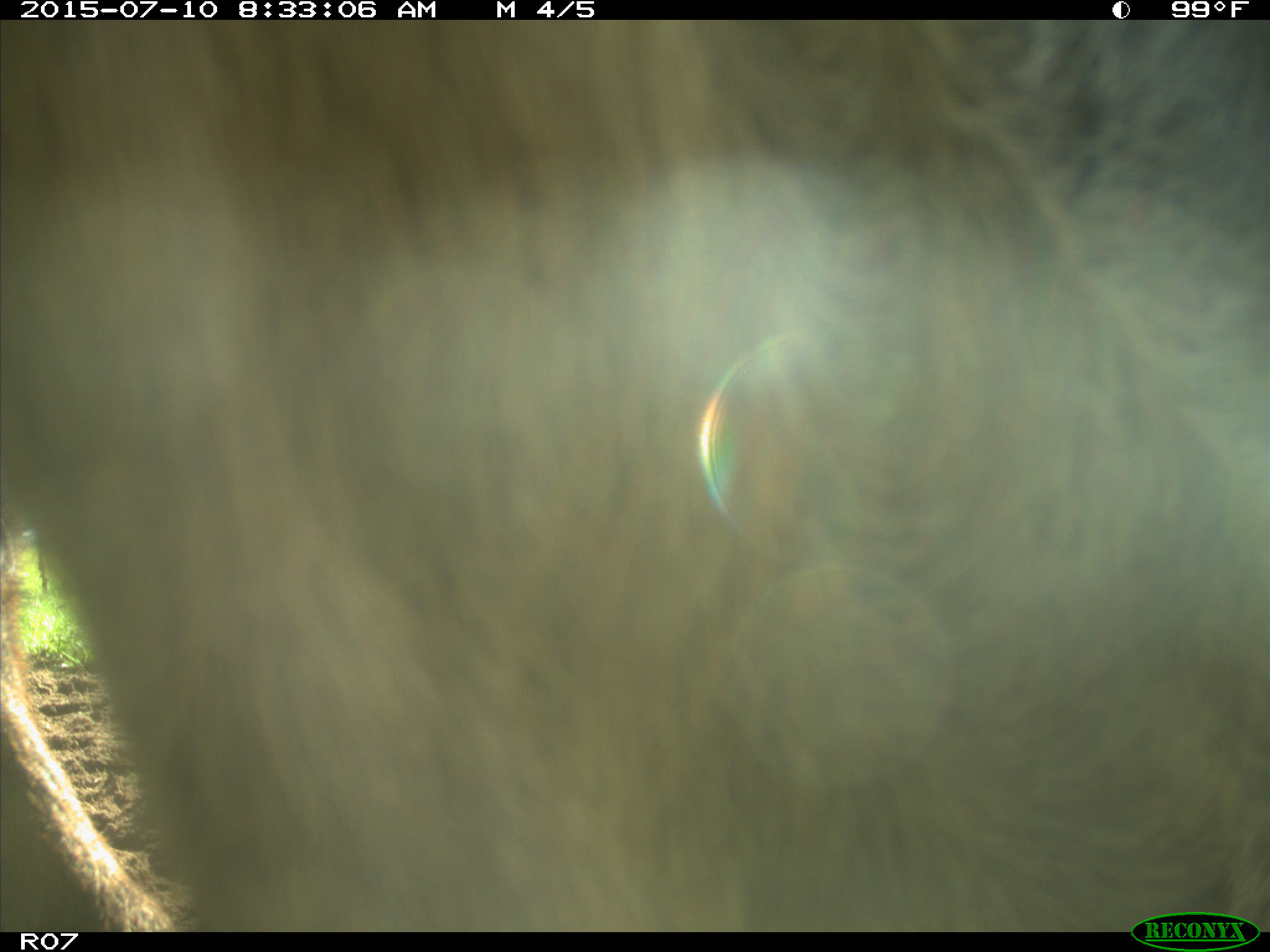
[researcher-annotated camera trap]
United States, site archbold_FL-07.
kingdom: Animalia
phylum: Chordata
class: Mammalia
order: Artiodactyla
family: Bovidae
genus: Bos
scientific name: Bos taurus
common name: domestic cow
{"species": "Bos taurus (domestic cow)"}